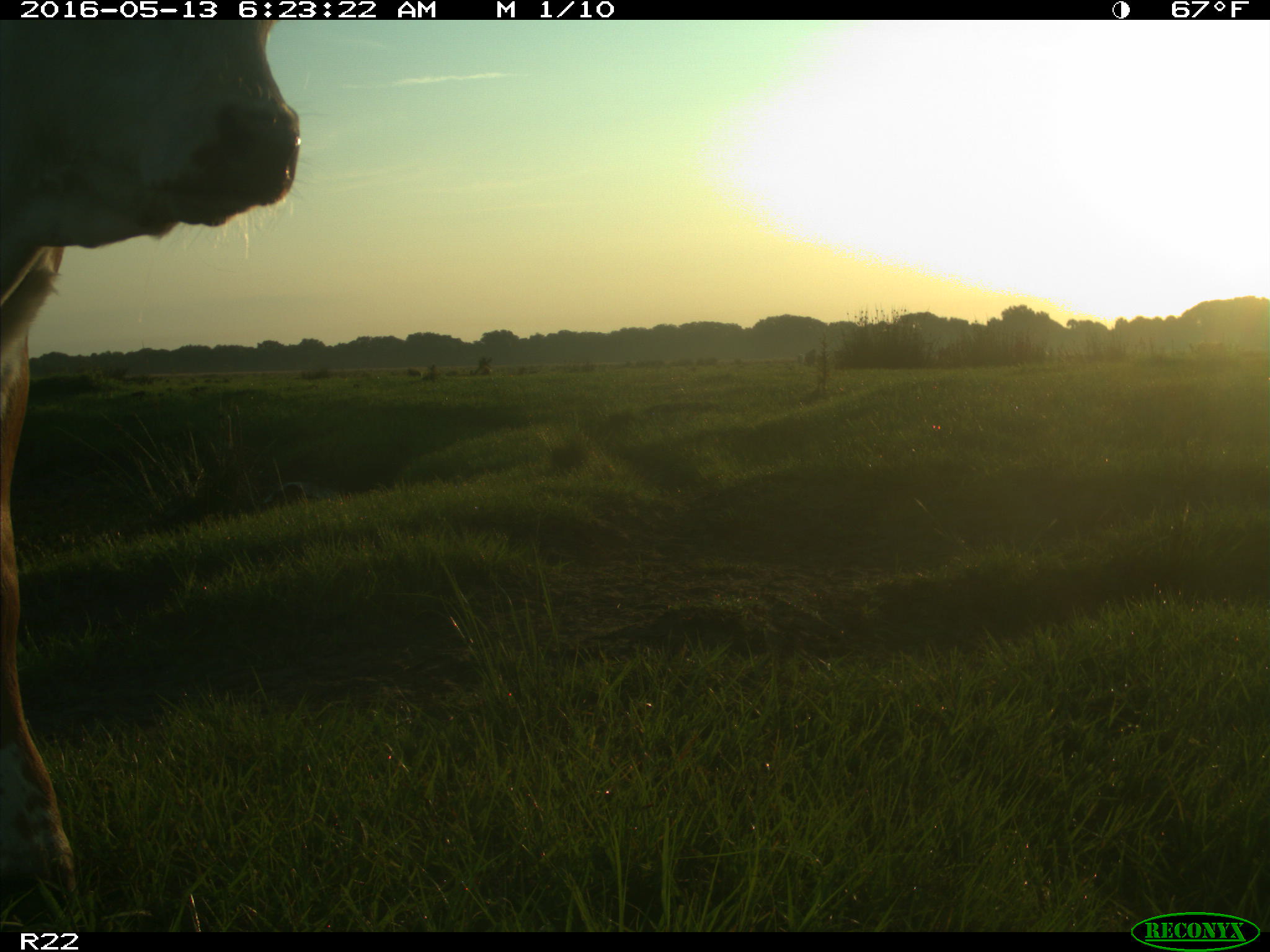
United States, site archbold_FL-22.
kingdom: Animalia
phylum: Chordata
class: Mammalia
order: Artiodactyla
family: Bovidae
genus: Bos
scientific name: Bos taurus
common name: domestic cow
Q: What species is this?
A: Bos taurus (domestic cow).